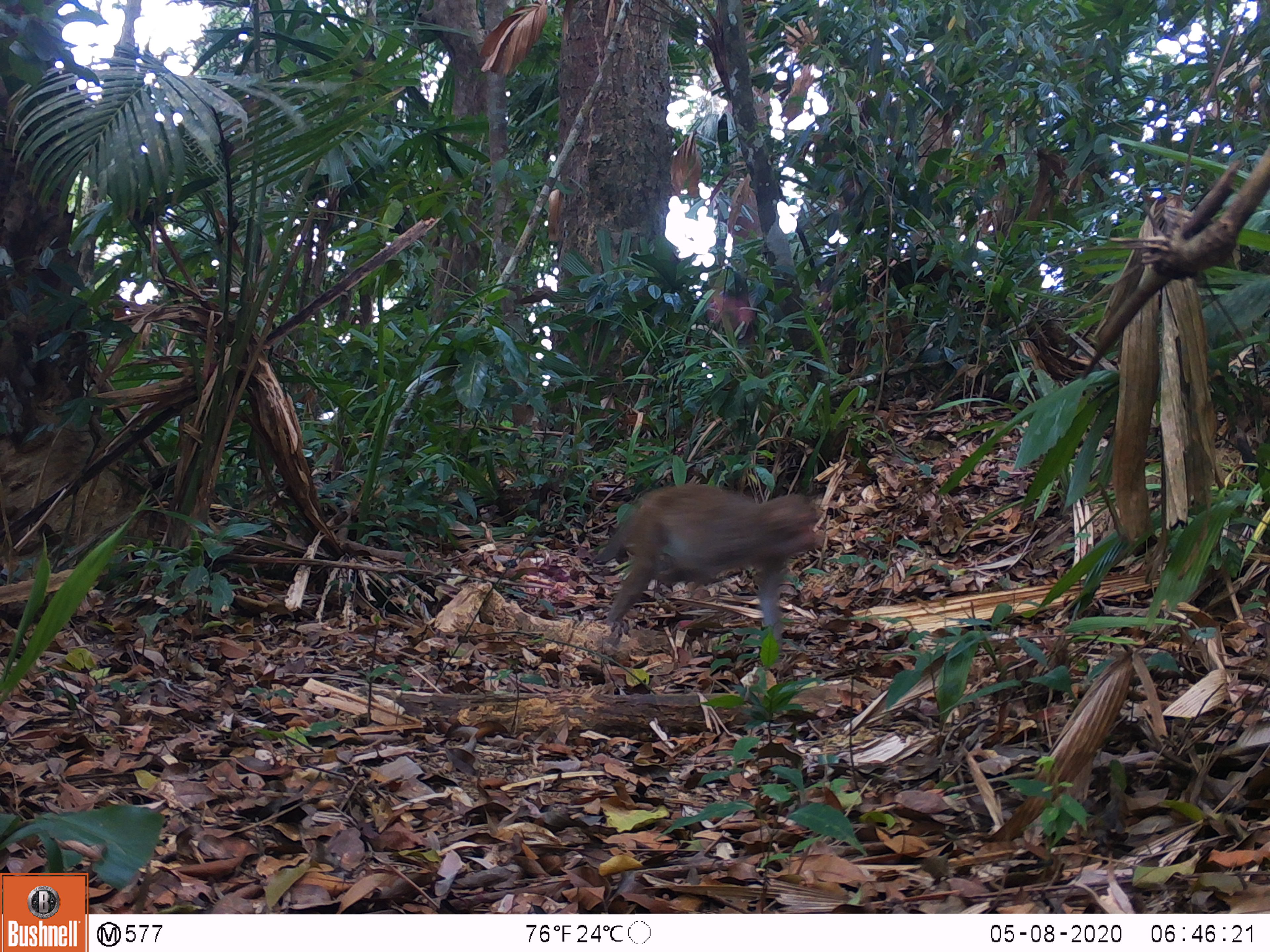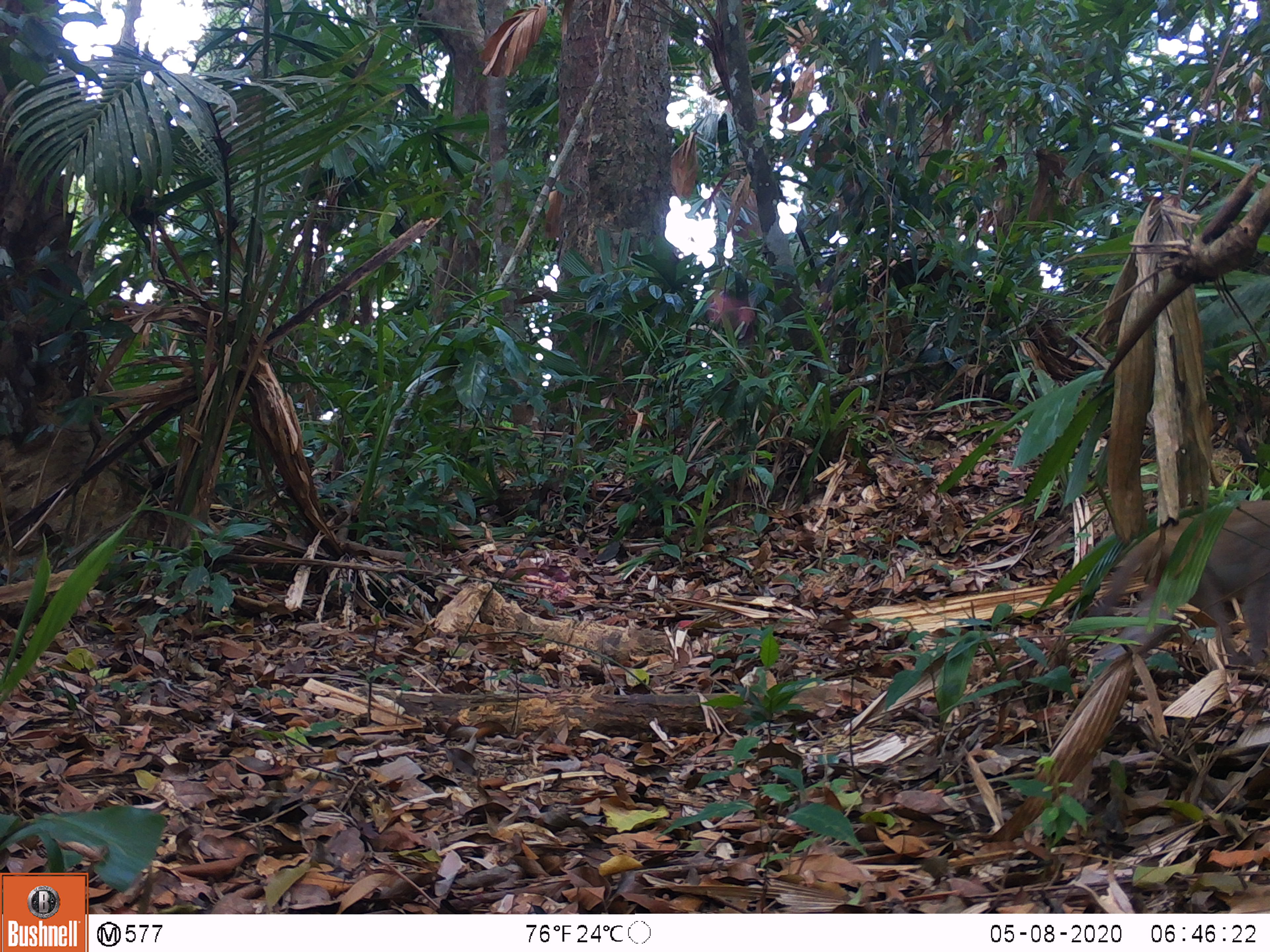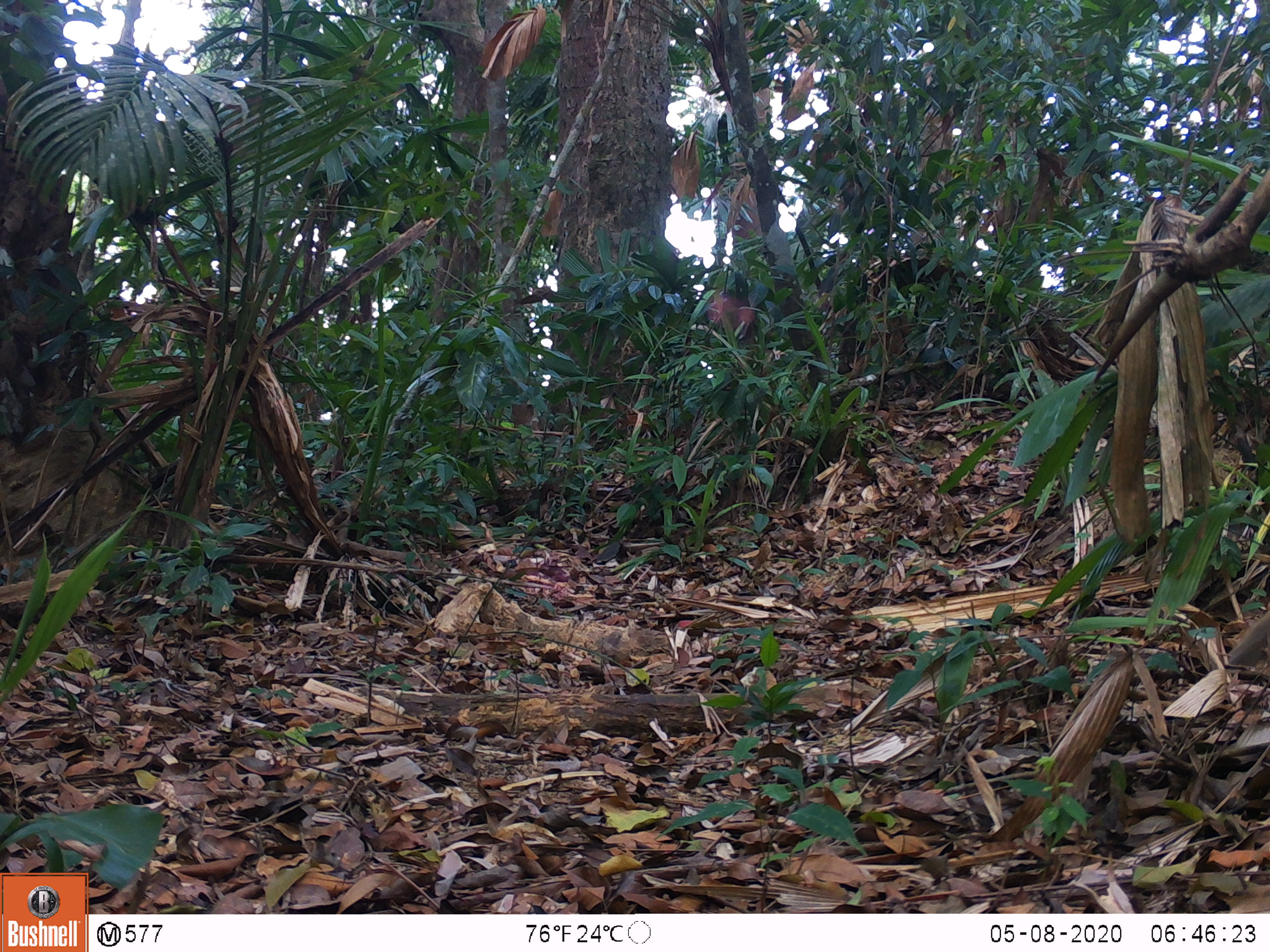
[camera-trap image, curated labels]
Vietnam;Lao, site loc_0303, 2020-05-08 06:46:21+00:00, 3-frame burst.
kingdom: Animalia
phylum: Chordata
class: Mammalia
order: Primates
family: Cercopithecidae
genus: Macaca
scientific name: Macaca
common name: macaques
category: assam or rhesus macaque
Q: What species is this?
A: Assam or rhesus macaque (macaques) (Macaca).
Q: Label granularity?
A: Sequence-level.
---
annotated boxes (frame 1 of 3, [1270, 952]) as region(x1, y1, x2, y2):
assam or rhesus macaque: region(595, 482, 824, 653)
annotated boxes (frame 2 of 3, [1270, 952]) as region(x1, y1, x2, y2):
assam or rhesus macaque: region(1087, 500, 1270, 679)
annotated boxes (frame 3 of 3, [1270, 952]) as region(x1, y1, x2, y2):
assam or rhesus macaque: region(1228, 612, 1270, 666)